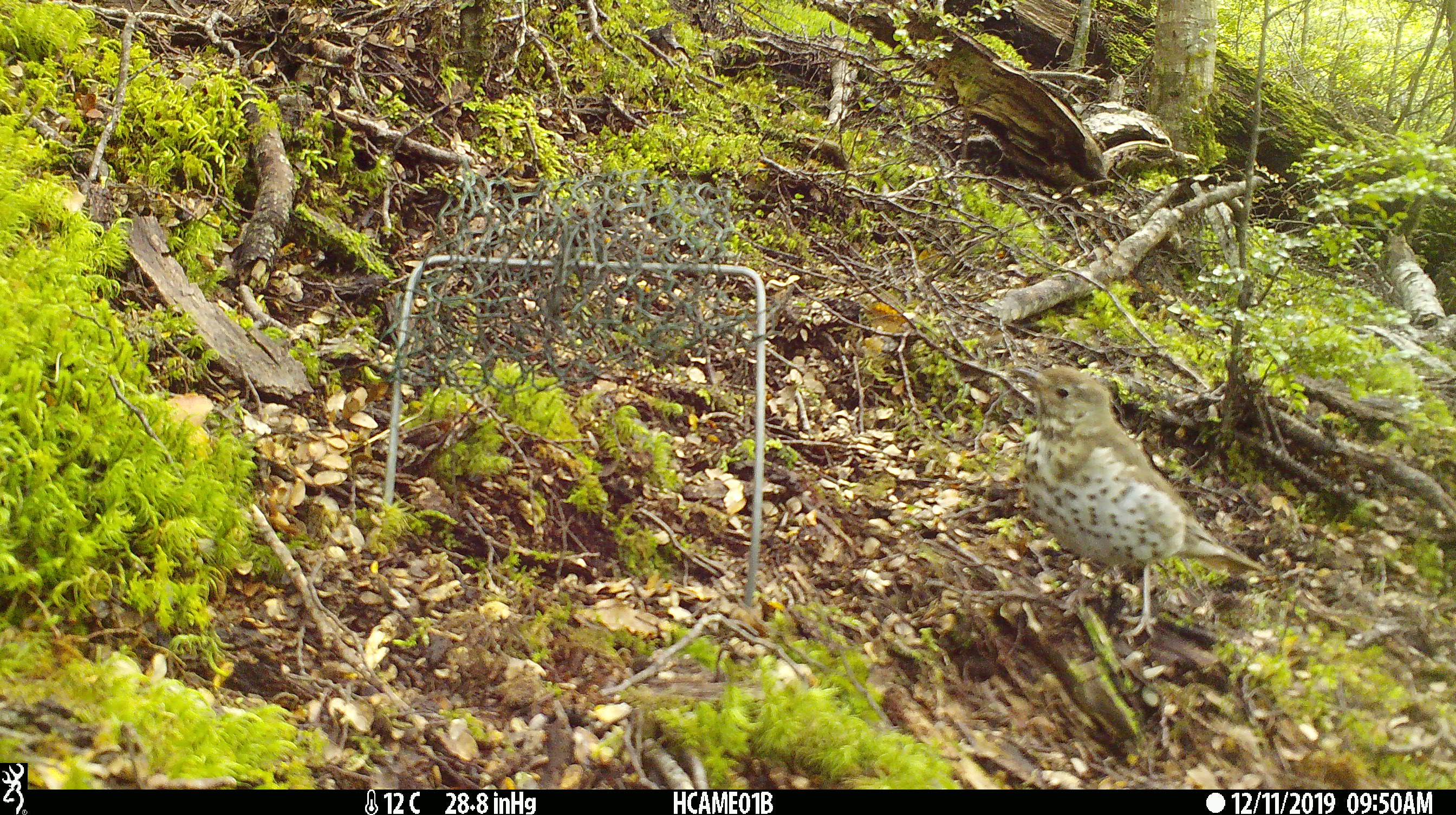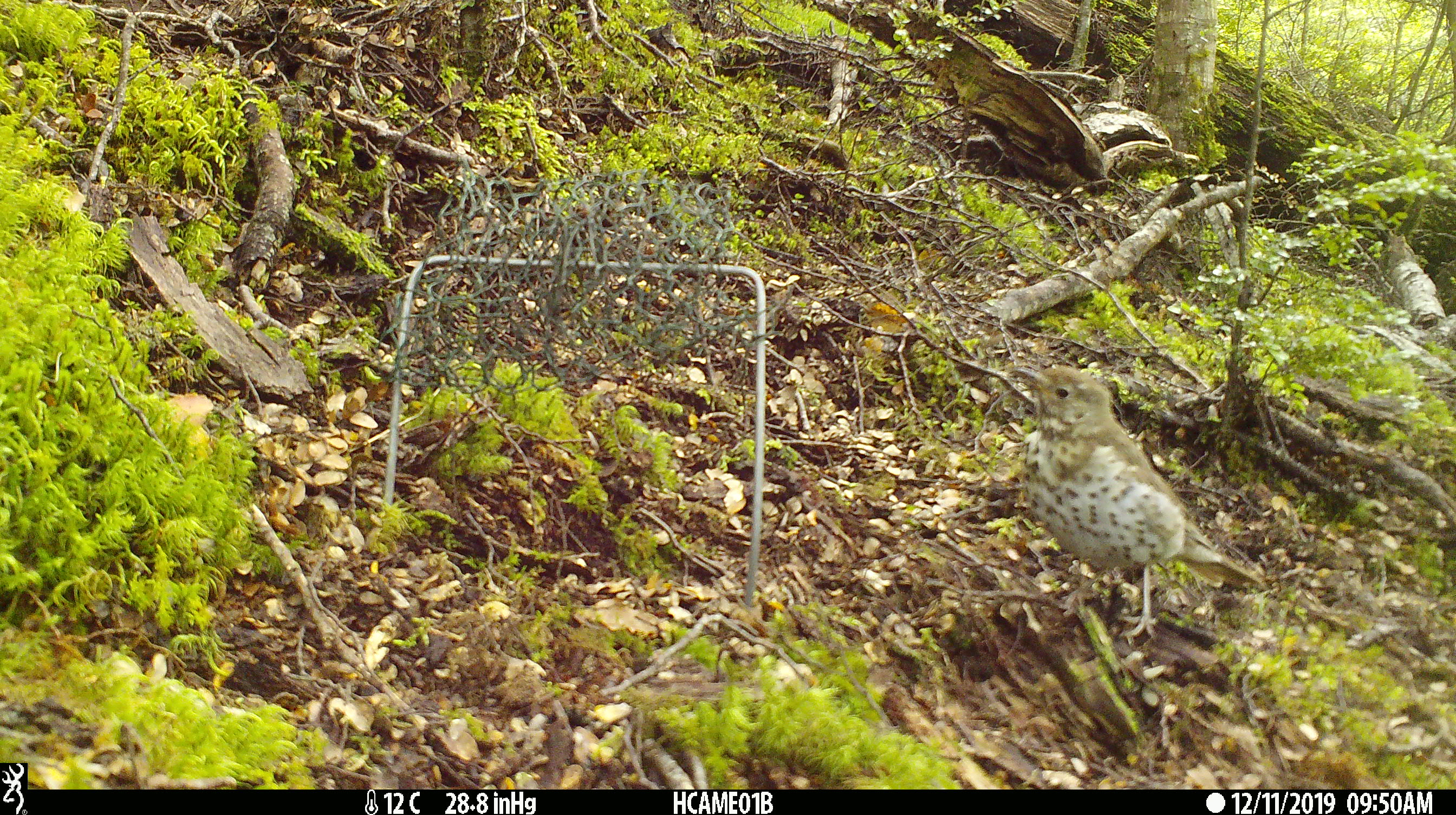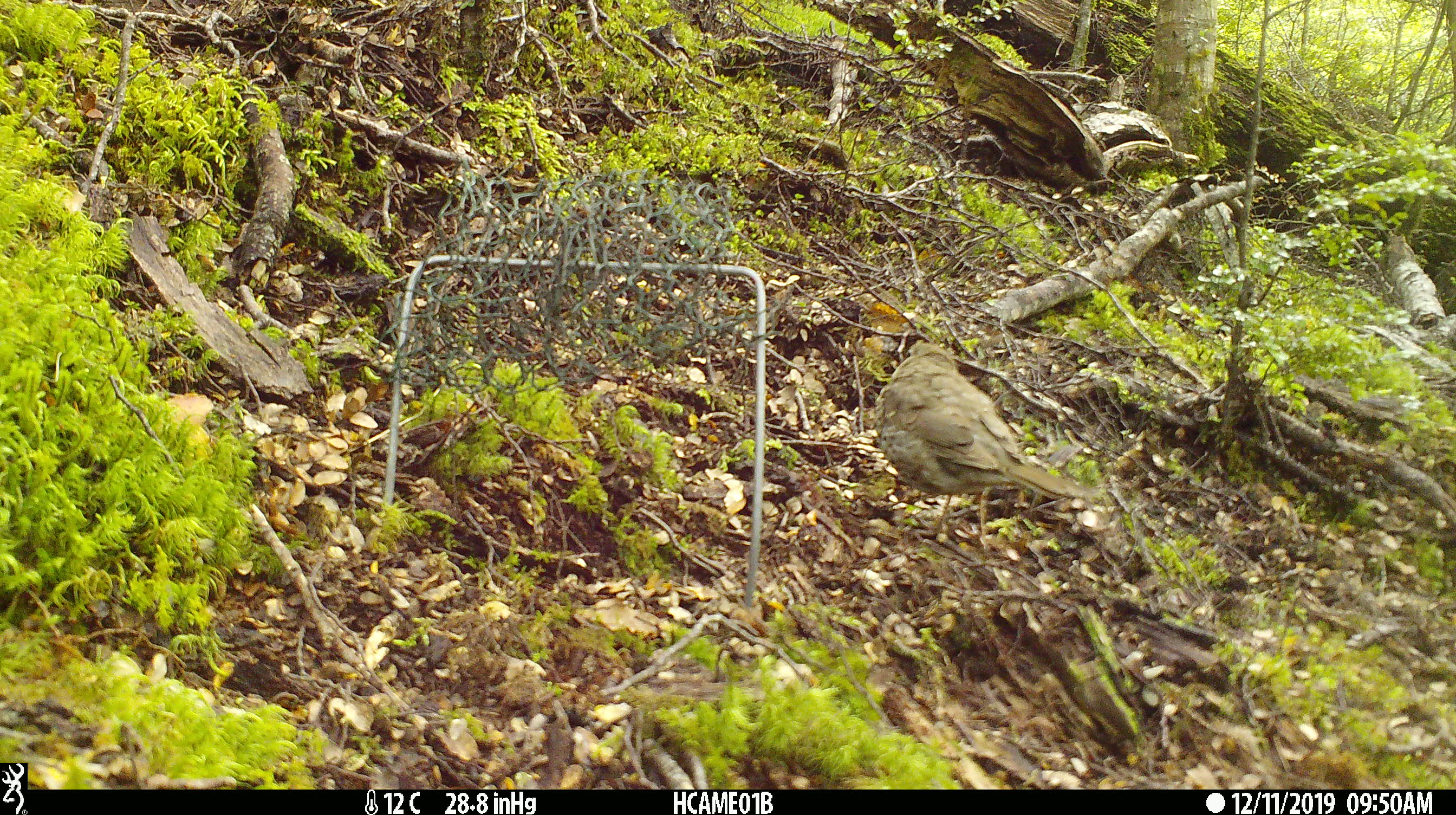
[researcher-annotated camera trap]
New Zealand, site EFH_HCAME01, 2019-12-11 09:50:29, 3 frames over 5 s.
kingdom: Animalia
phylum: Chordata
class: Aves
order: Passeriformes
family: Turdidae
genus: Turdus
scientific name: Turdus philomelos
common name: song thrush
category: thrush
Thrush (song thrush) (Turdus philomelos).